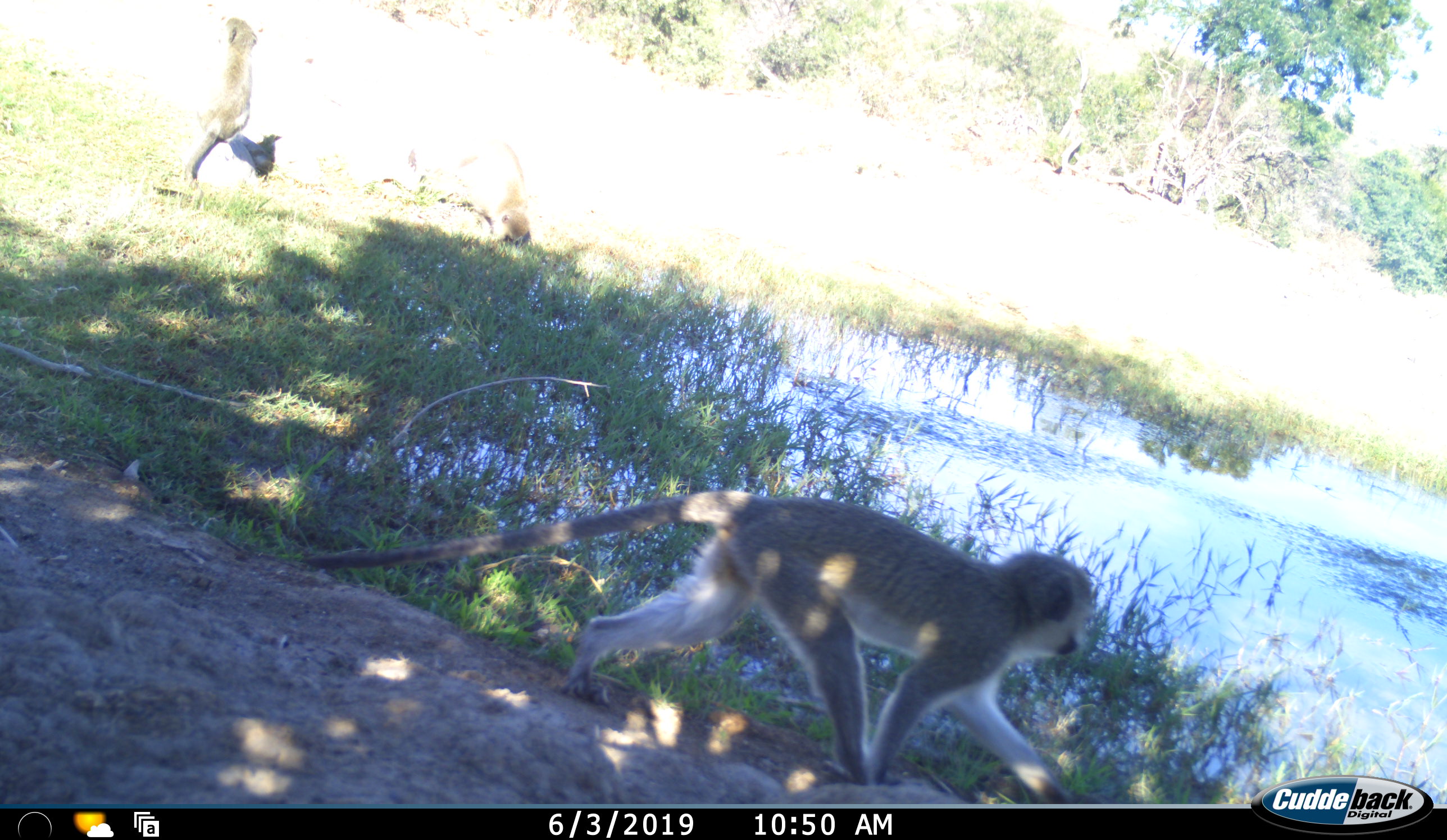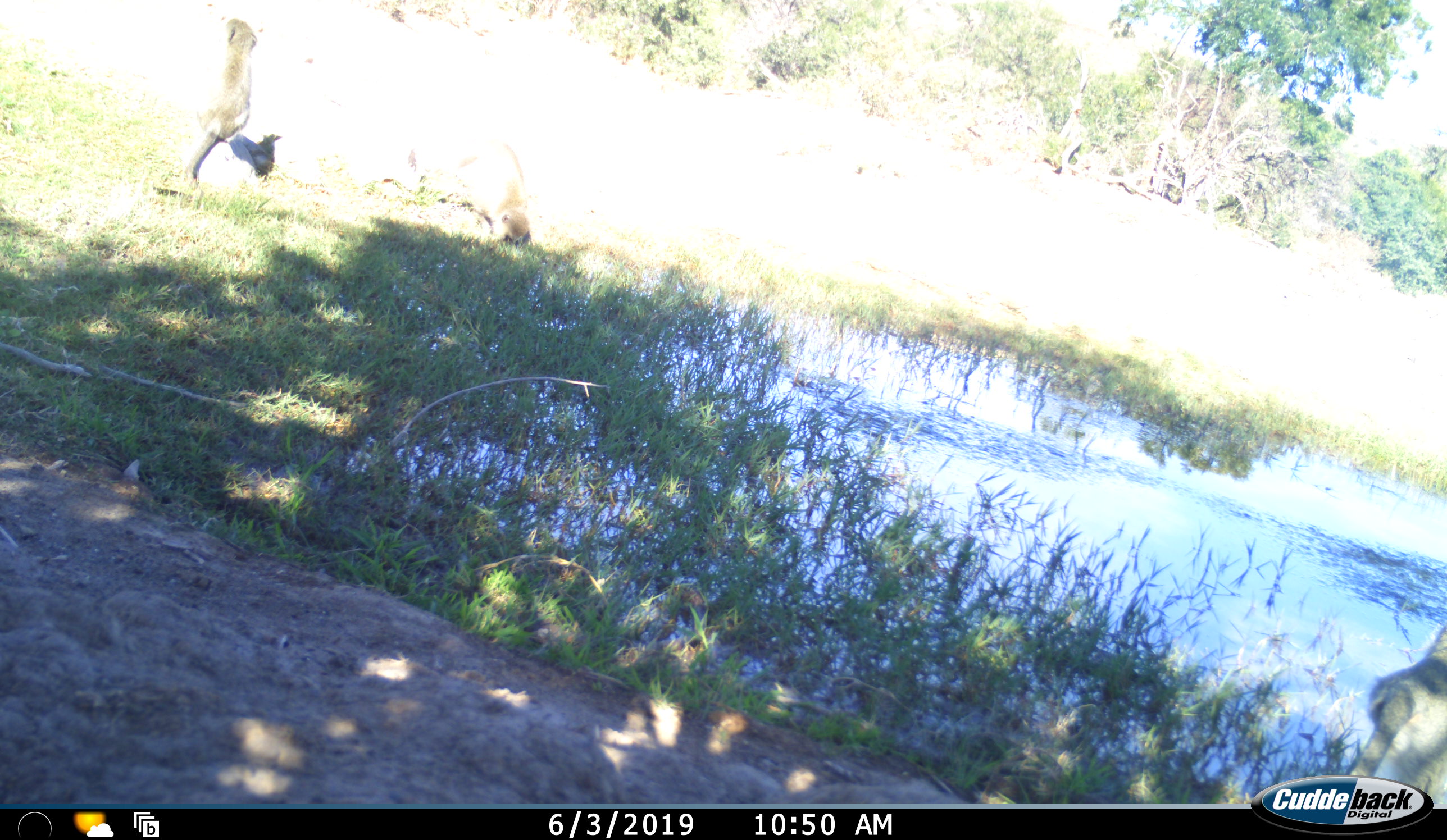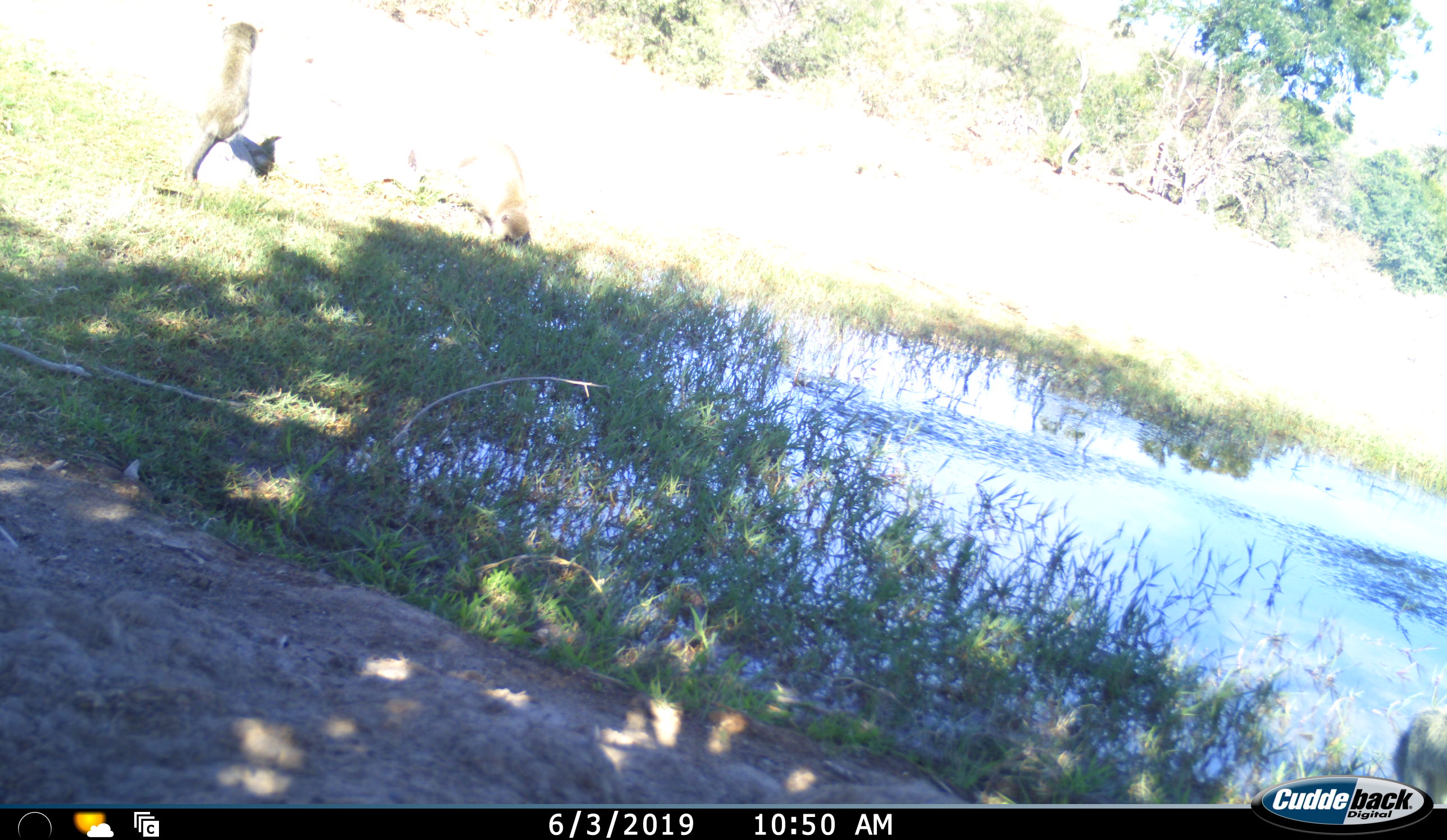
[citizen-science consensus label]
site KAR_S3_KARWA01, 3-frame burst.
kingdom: Animalia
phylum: Chordata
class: Mammalia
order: Primates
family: Cercopithecidae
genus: Chlorocebus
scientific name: Chlorocebus pygerythrus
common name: vervet monkey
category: monkeyvervet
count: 2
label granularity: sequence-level